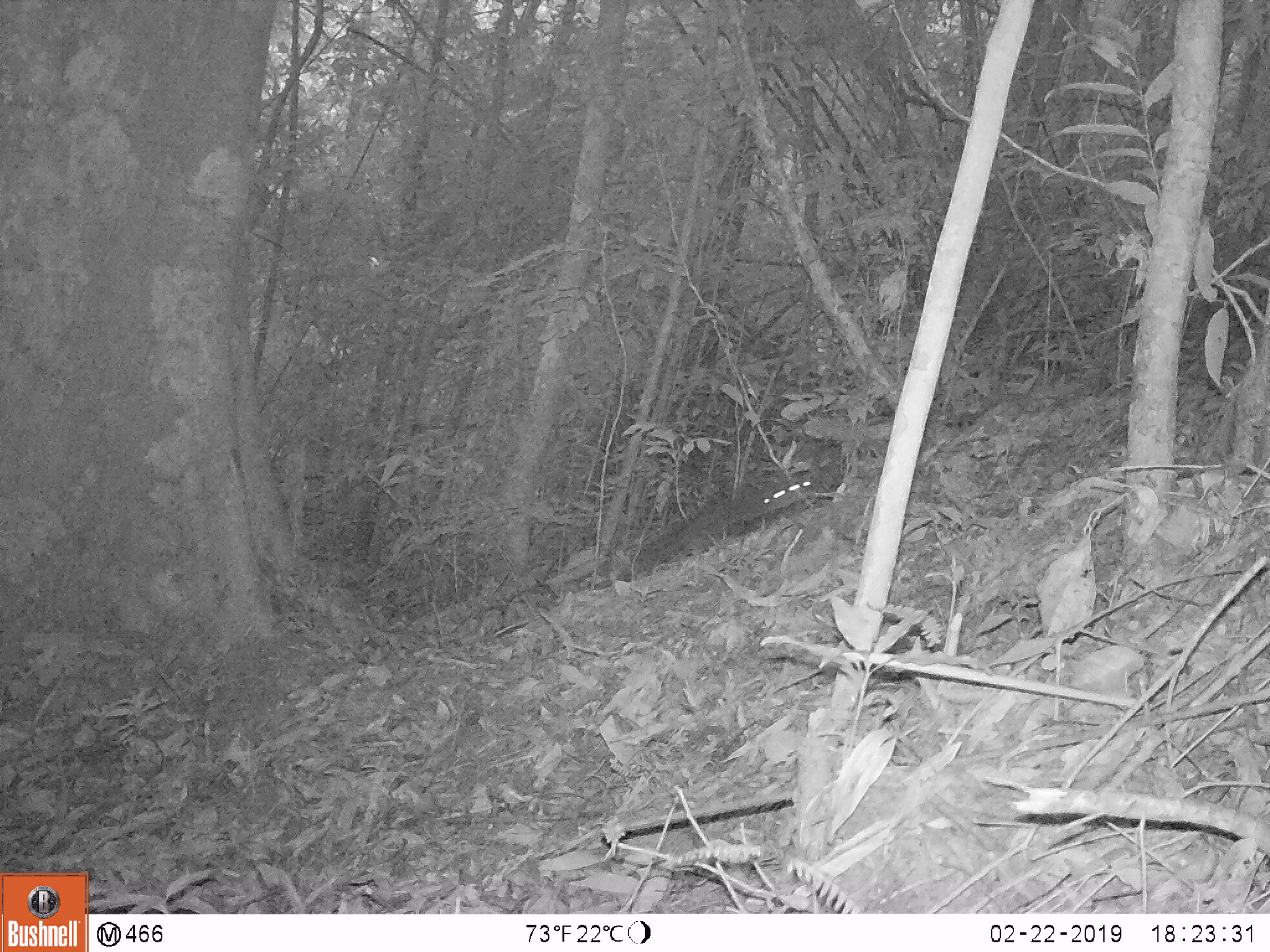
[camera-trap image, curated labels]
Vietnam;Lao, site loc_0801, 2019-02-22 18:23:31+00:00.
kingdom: Animalia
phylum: Chordata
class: Mammalia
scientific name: Mammalia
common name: mammal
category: unidentified small mammal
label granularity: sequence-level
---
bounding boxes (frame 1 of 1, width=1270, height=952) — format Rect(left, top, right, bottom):
unidentified small mammal: Rect(633, 468, 816, 575)